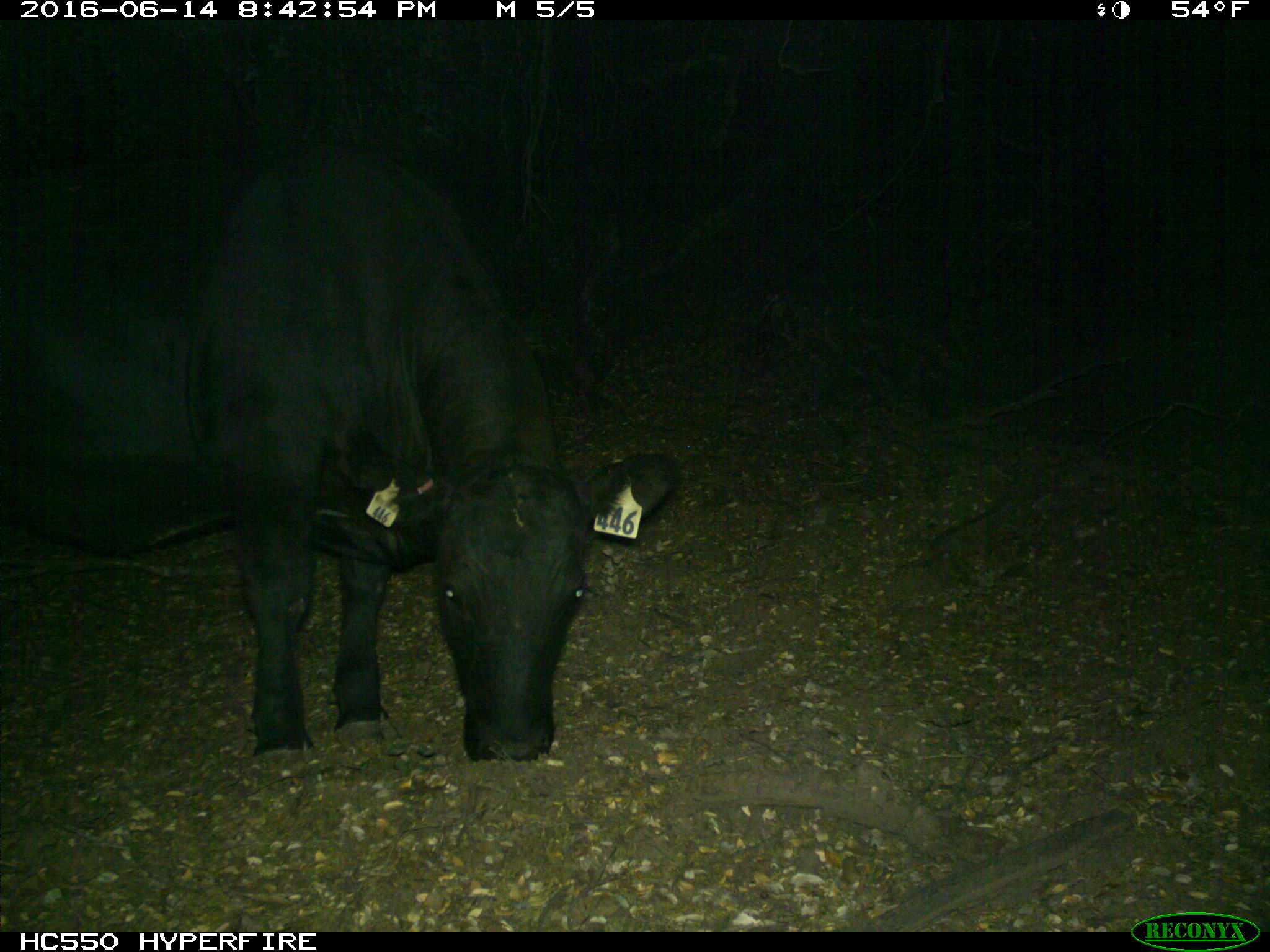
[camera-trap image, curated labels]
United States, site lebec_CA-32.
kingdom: Animalia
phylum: Chordata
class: Mammalia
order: Artiodactyla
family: Bovidae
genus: Bos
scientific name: Bos taurus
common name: domestic cow